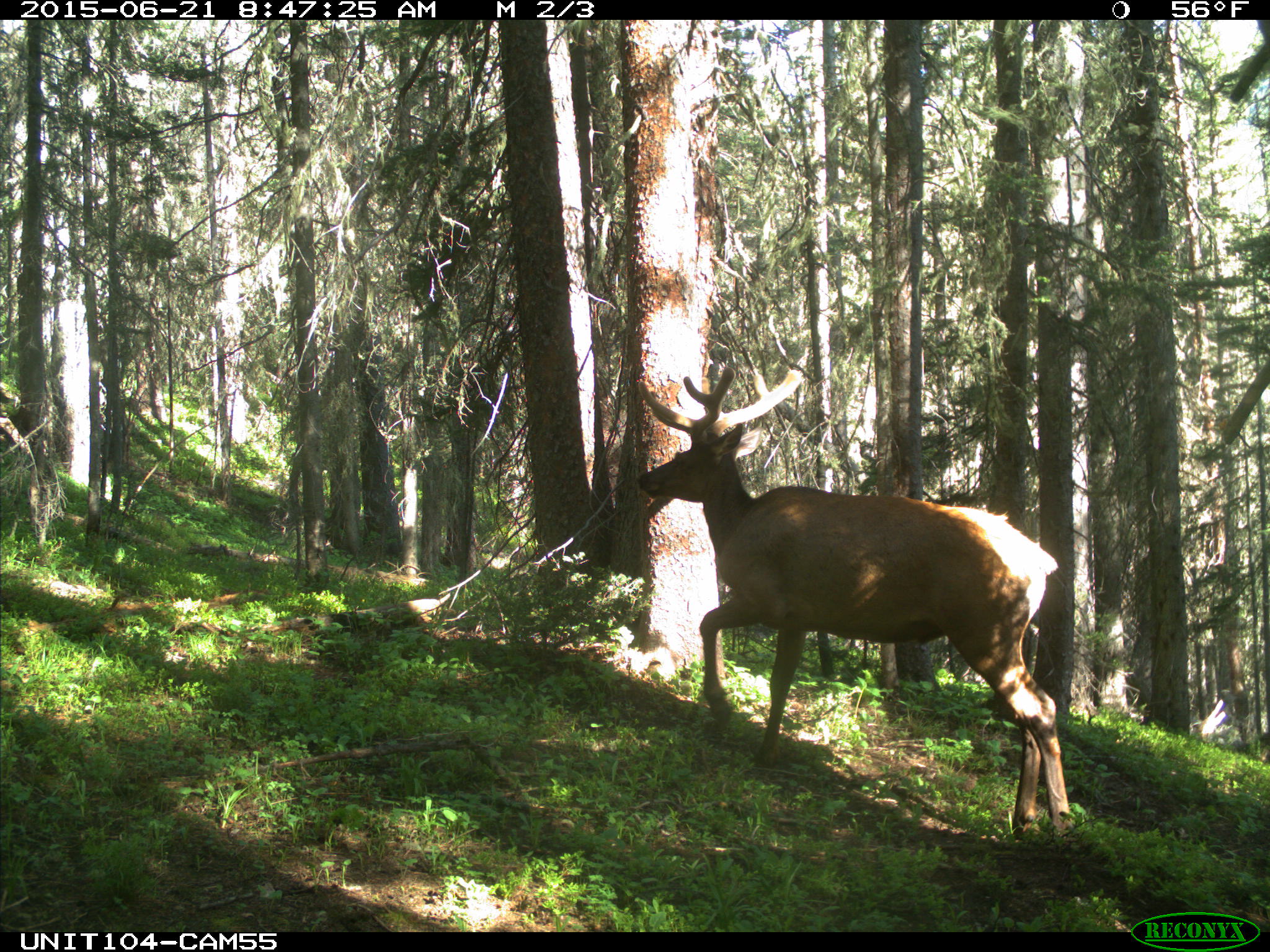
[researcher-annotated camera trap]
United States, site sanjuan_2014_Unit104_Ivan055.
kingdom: Animalia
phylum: Chordata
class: Mammalia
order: Artiodactyla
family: Cervidae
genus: Cervus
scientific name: Cervus elaphus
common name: red deer